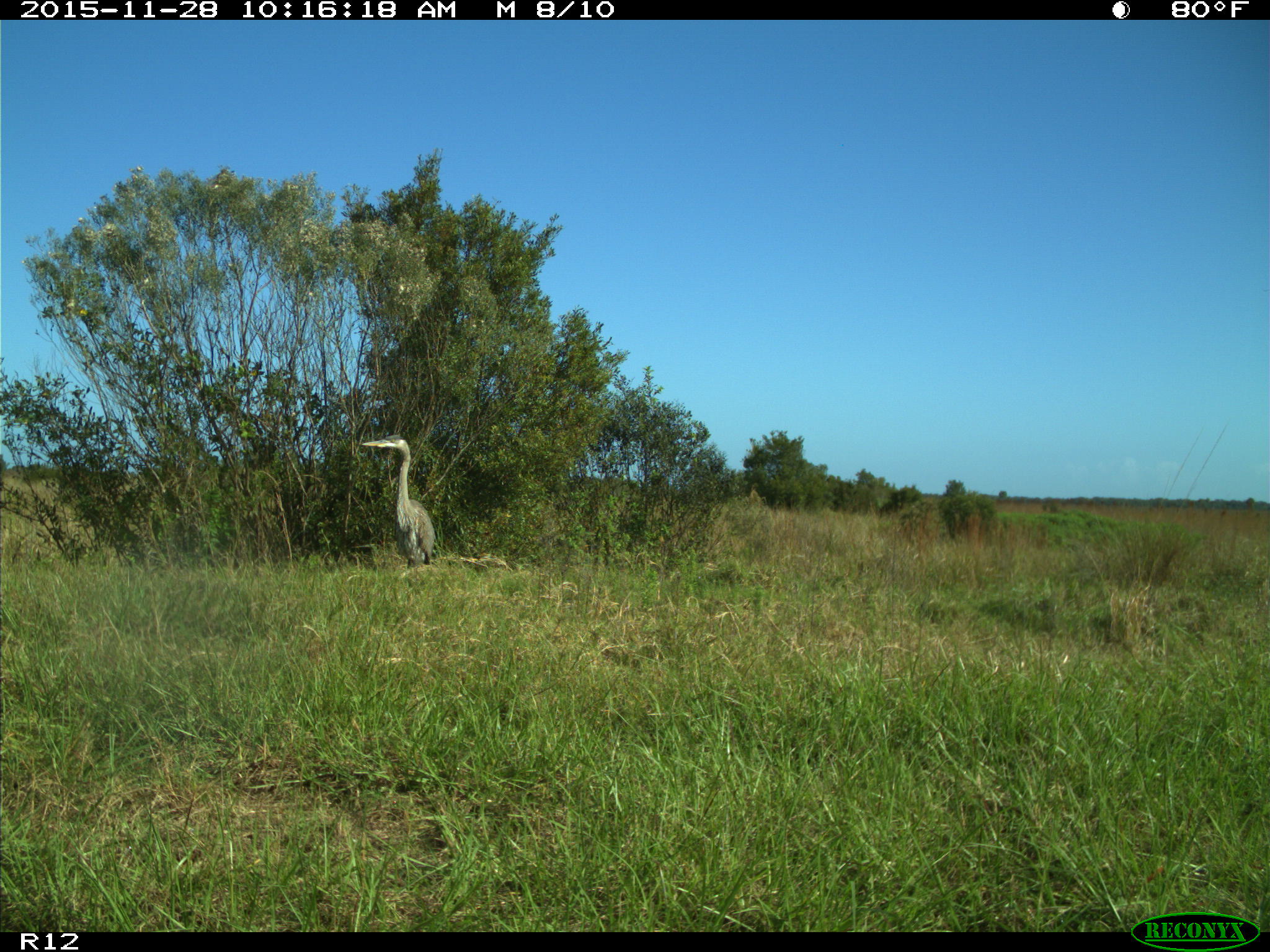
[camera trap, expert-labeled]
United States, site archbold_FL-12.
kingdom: Animalia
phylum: Chordata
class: Aves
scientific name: Aves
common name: birds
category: unidentified bird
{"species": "unidentified bird (birds) (Aves)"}